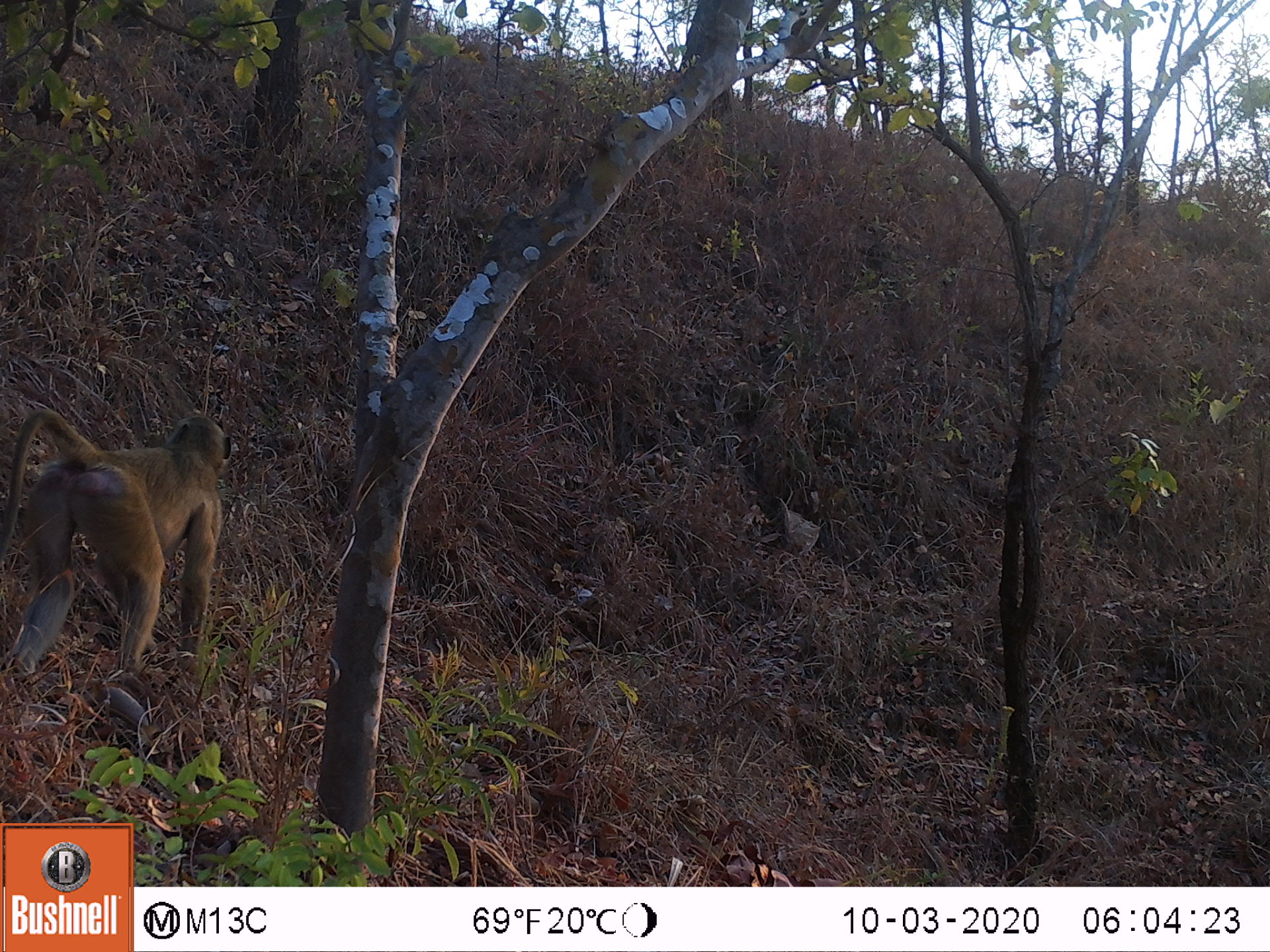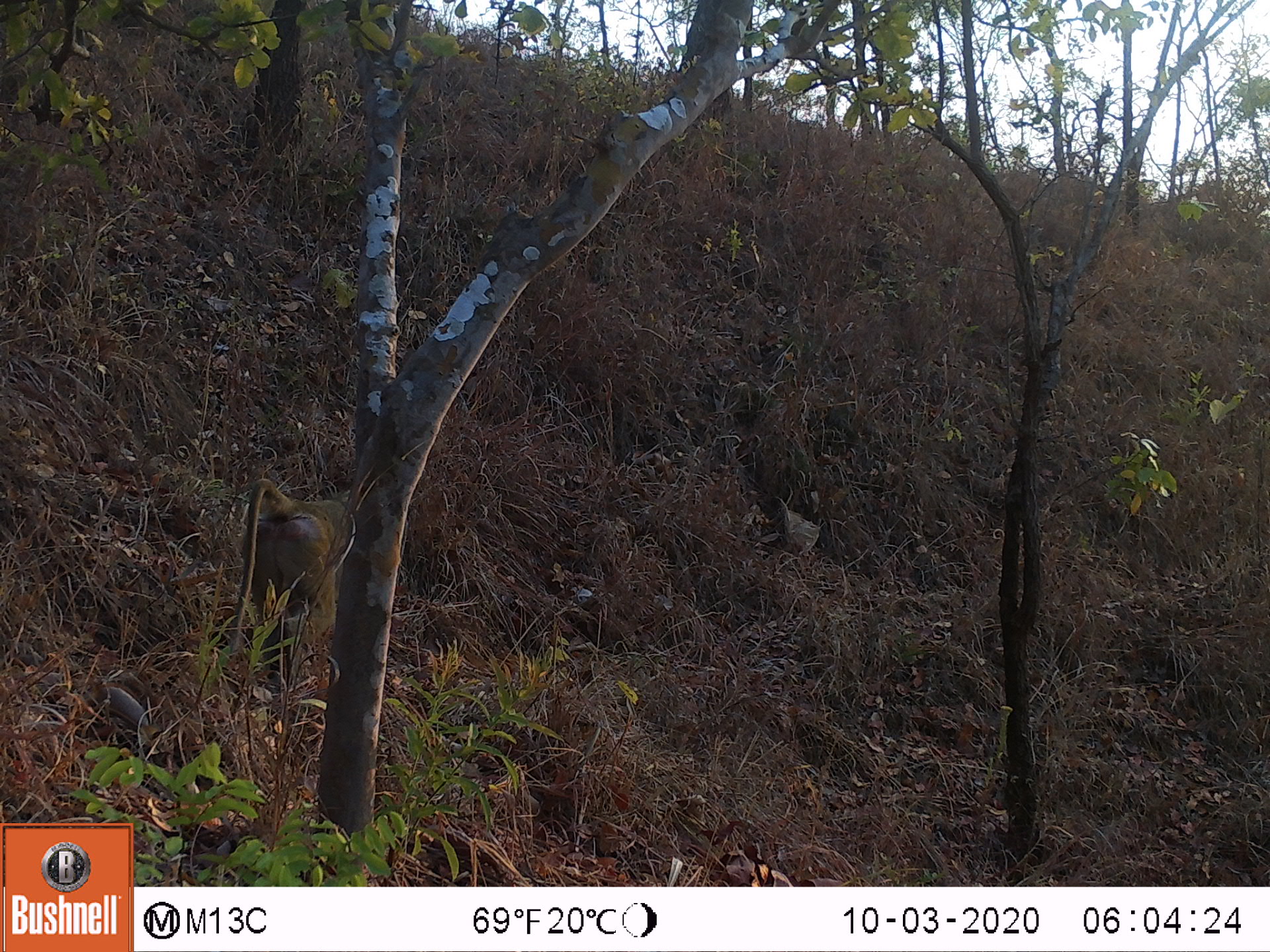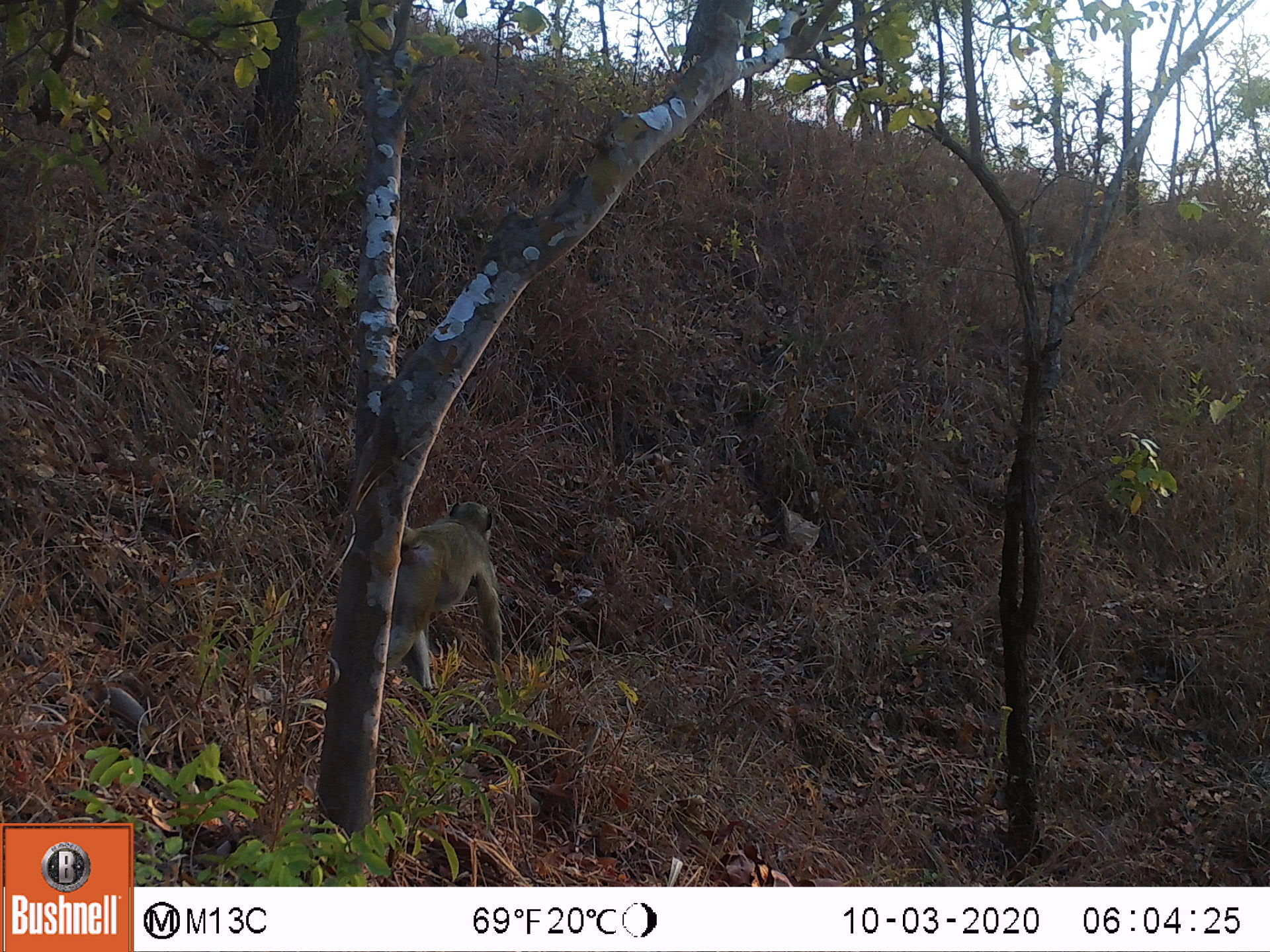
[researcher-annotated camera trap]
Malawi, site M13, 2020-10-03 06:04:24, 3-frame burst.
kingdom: Animalia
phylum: Chordata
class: Mammalia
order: Primates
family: Cercopithecidae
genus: Papio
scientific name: Papio cynocephalus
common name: yellow baboon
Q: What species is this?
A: Yellow baboon (Papio cynocephalus).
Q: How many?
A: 1.